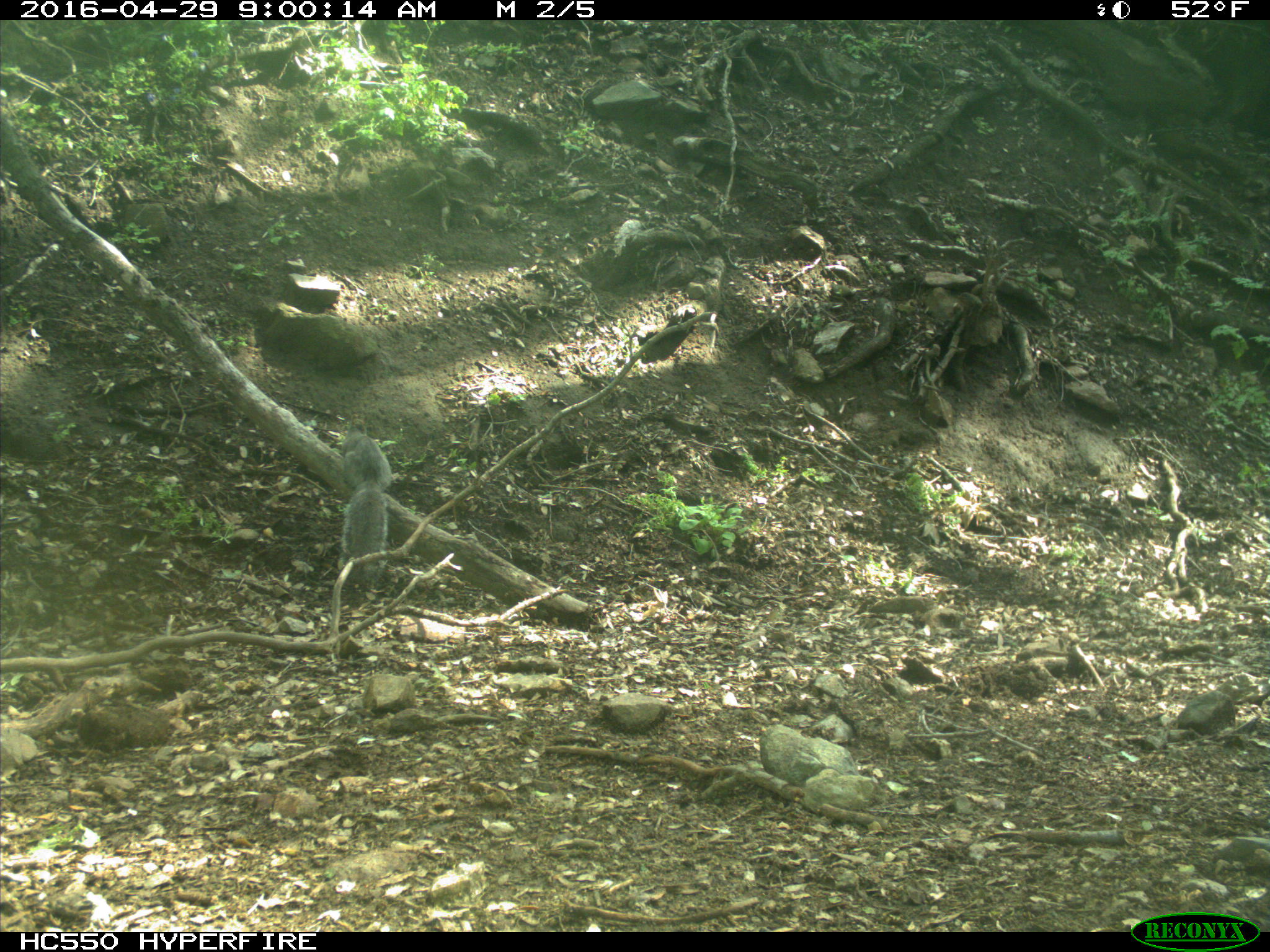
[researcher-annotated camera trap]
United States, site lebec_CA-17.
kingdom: Animalia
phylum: Chordata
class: Mammalia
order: Rodentia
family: Sciuridae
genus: Sciurus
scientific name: Sciurus carolinensis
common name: eastern gray squirrel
Sciurus carolinensis (eastern gray squirrel).